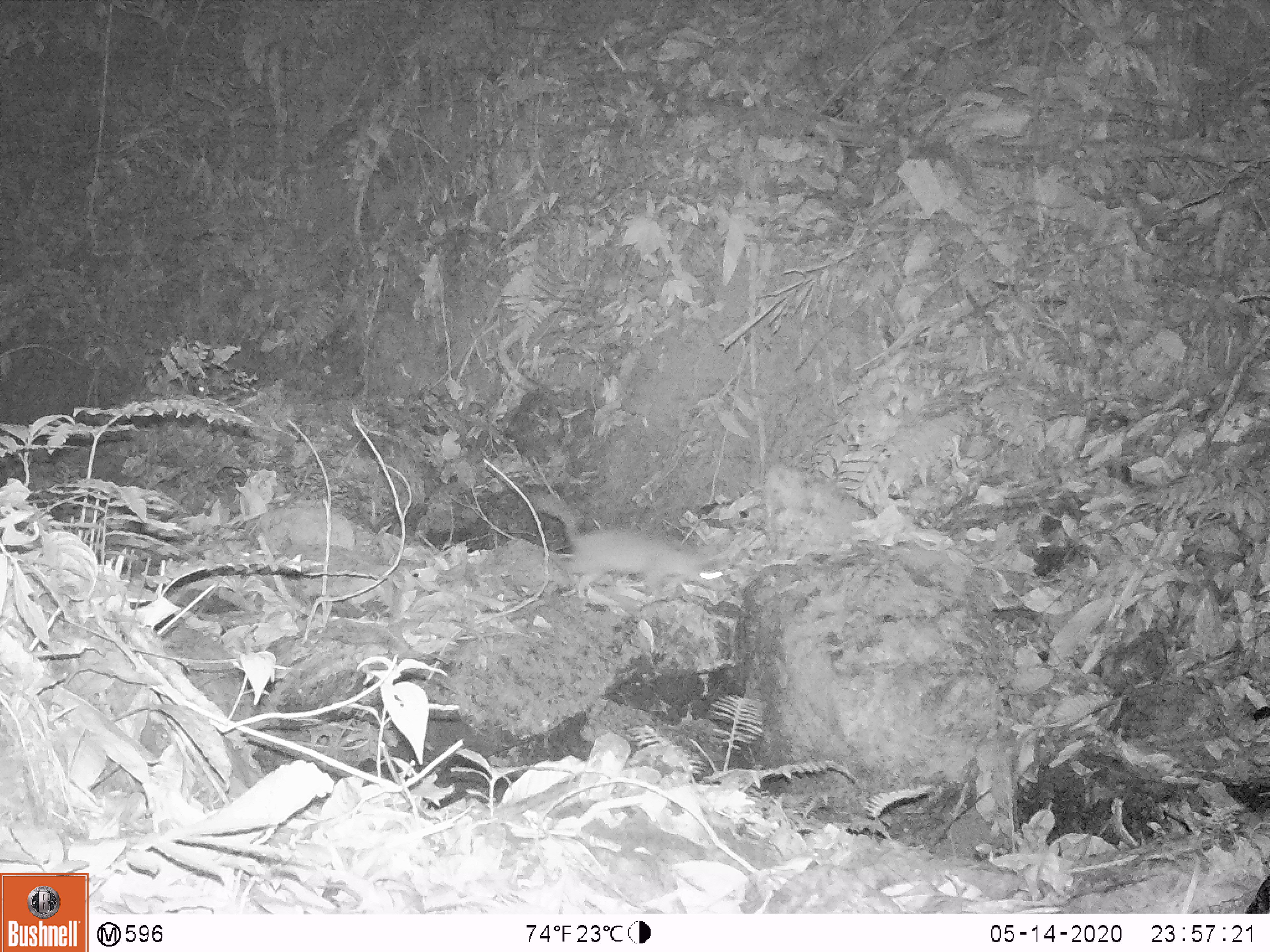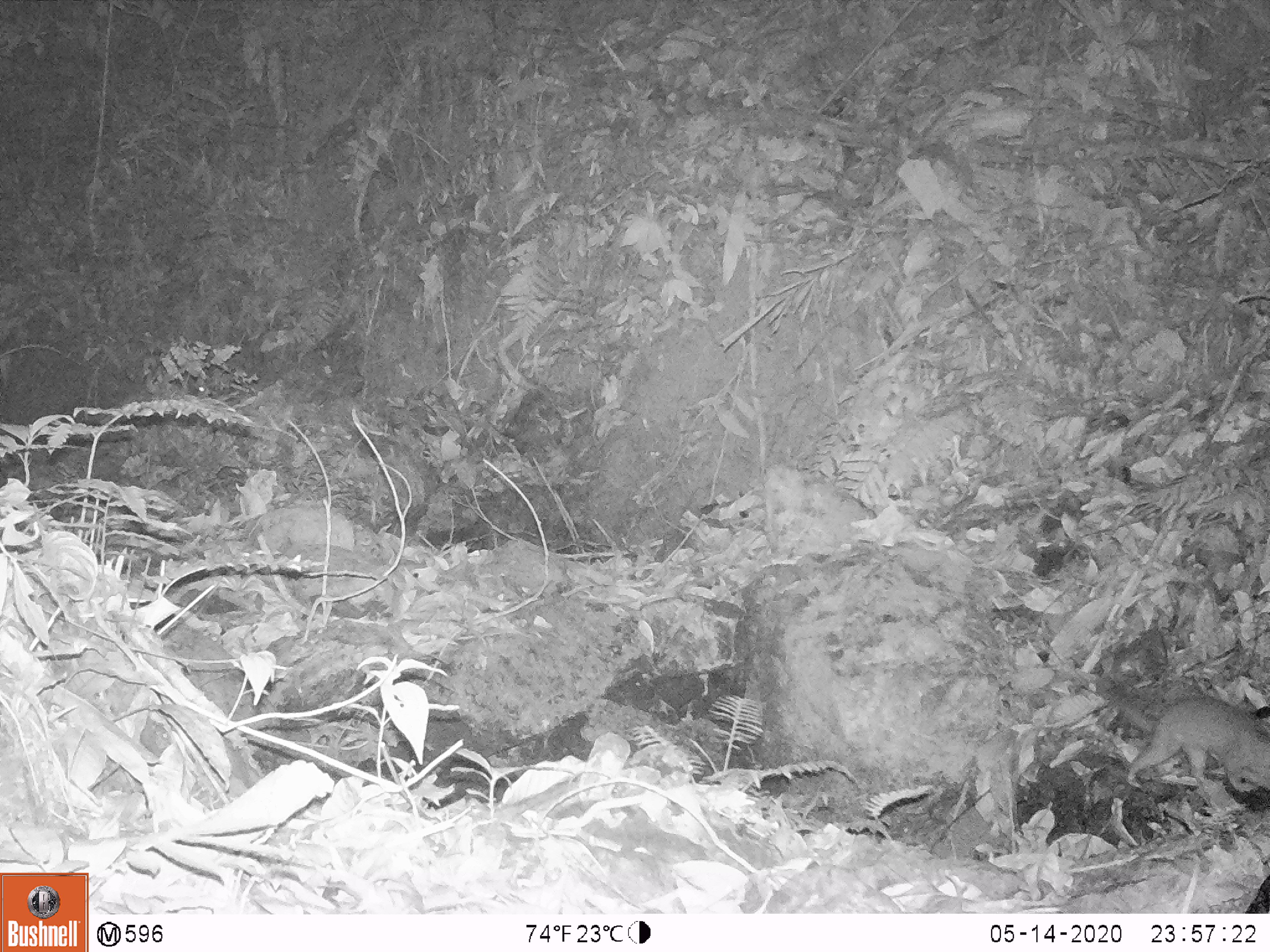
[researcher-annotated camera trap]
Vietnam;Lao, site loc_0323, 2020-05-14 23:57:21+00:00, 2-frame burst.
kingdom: Animalia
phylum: Chordata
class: Mammalia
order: Carnivora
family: Mustelidae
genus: Melogale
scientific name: Melogale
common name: ferret badger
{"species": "ferret badger (Melogale)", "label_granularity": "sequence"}